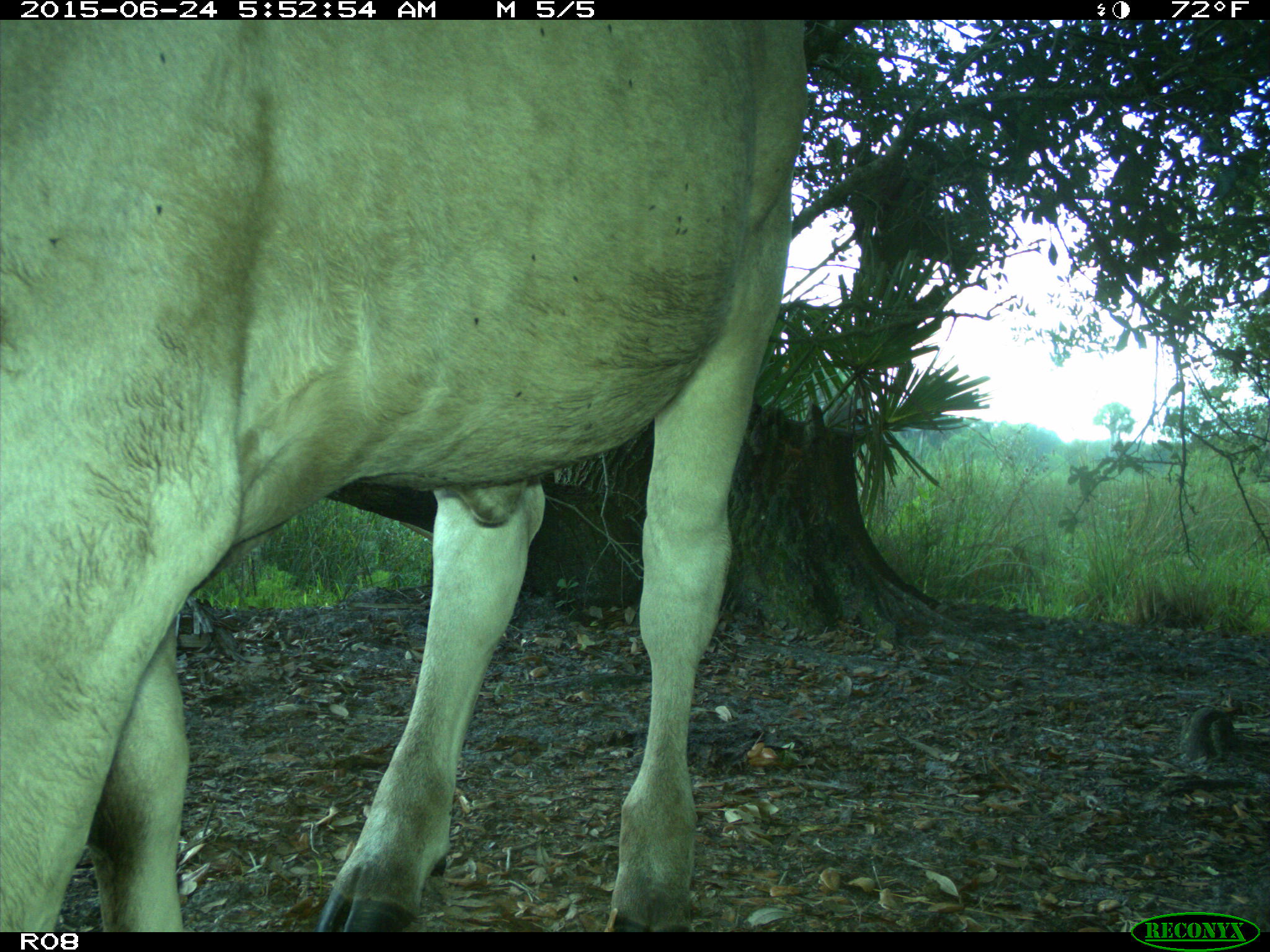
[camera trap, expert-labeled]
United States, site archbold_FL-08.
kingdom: Animalia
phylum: Chordata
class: Mammalia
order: Artiodactyla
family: Bovidae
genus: Bos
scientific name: Bos taurus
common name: domestic cow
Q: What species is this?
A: Bos taurus (domestic cow).